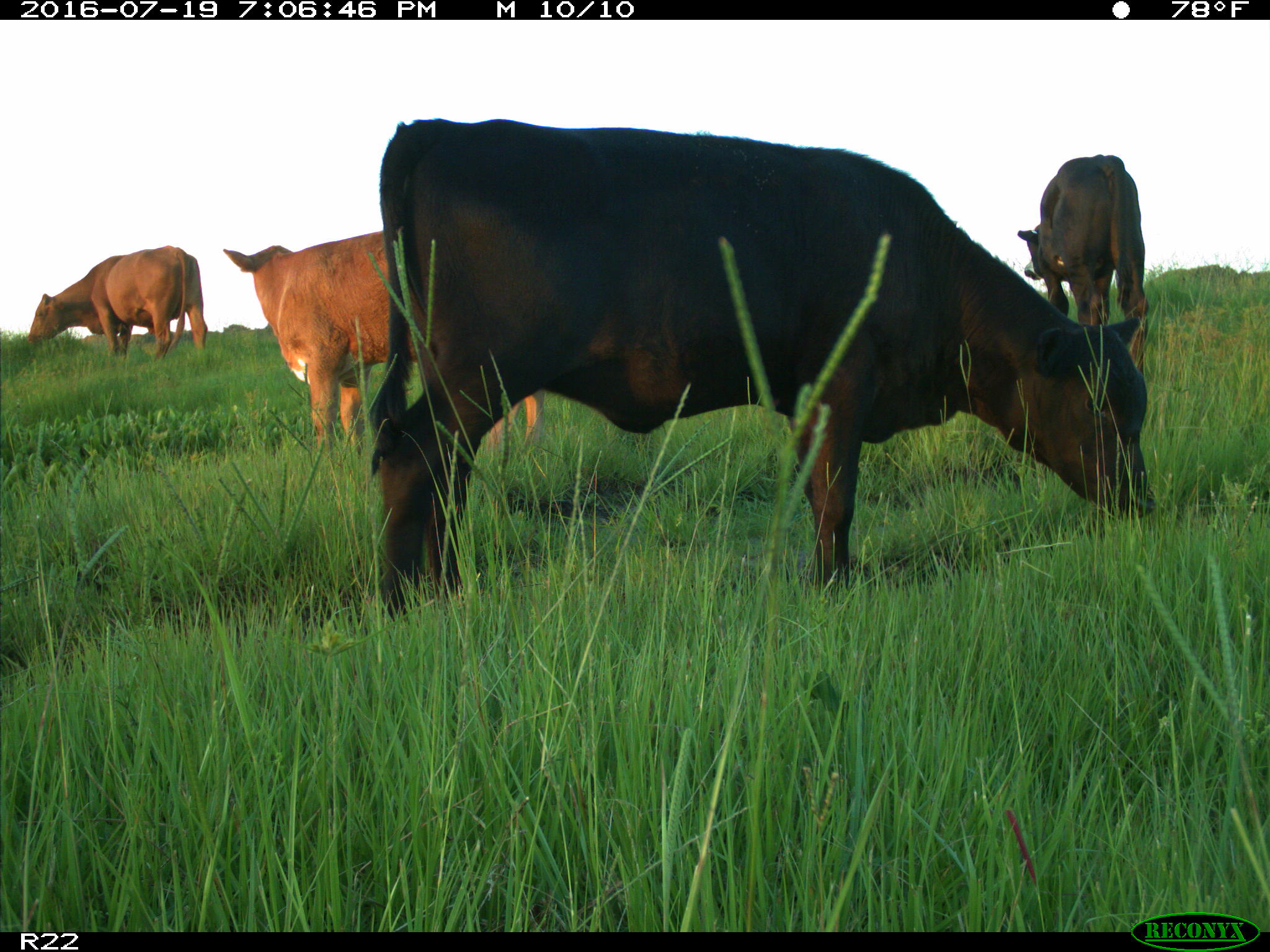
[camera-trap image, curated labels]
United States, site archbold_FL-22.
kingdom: Animalia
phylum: Chordata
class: Mammalia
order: Artiodactyla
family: Bovidae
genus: Bos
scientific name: Bos taurus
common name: domestic cow